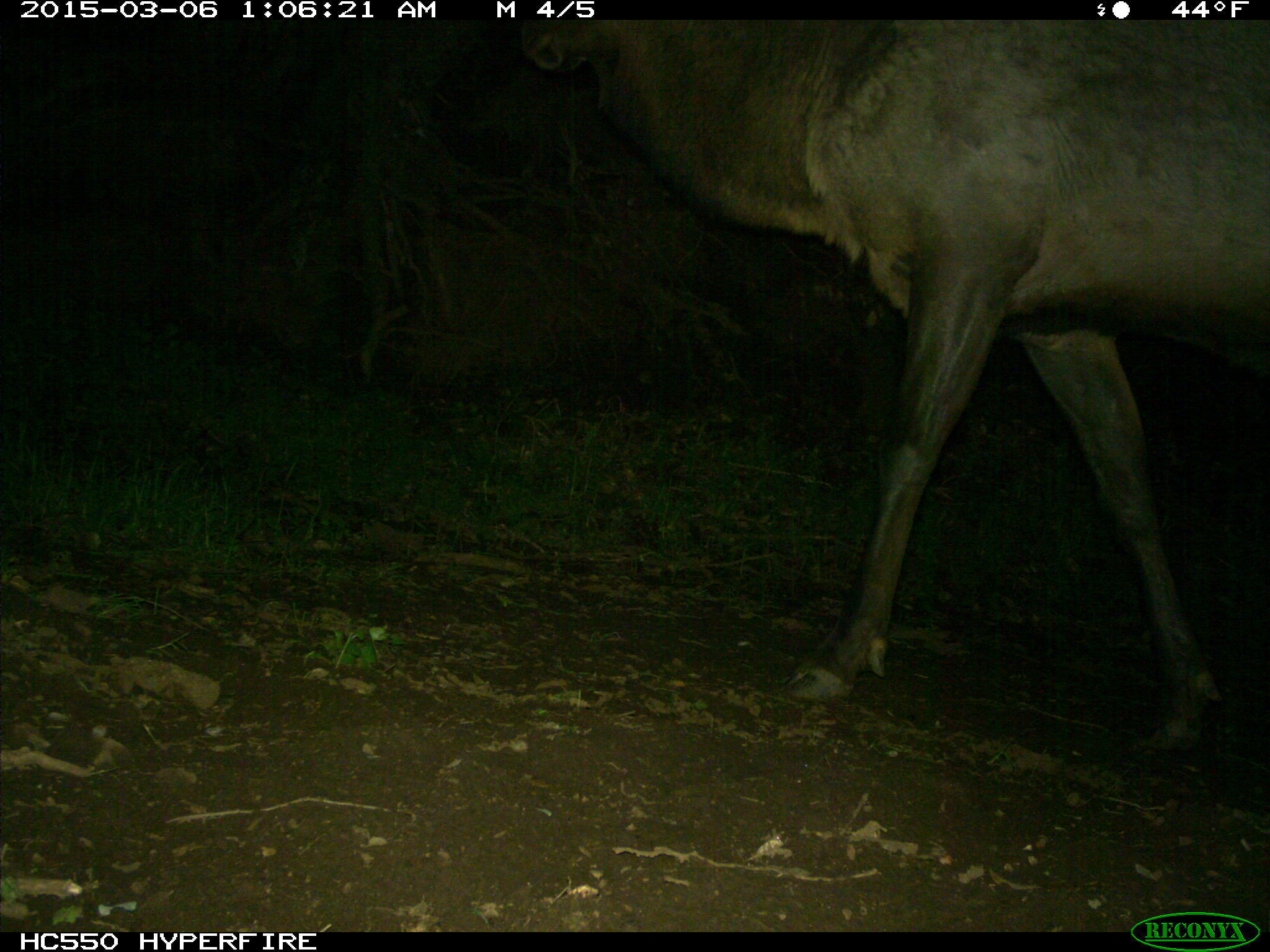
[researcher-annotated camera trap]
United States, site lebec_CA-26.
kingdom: Animalia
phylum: Chordata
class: Mammalia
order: Artiodactyla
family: Cervidae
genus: Cervus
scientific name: Cervus canadensis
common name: elk